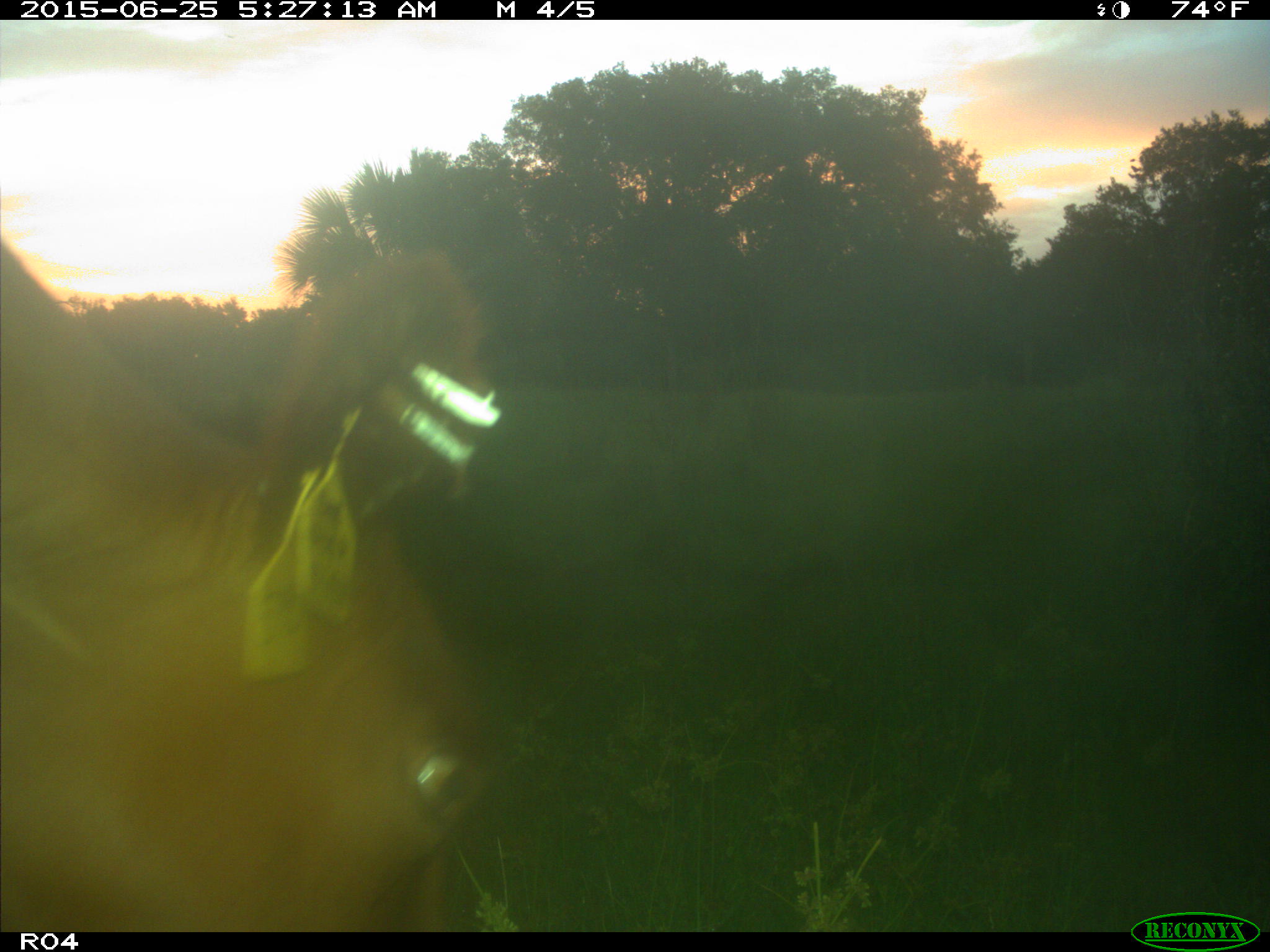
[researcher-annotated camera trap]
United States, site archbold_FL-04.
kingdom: Animalia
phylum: Chordata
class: Mammalia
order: Artiodactyla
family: Bovidae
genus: Bos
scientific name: Bos taurus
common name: domestic cow